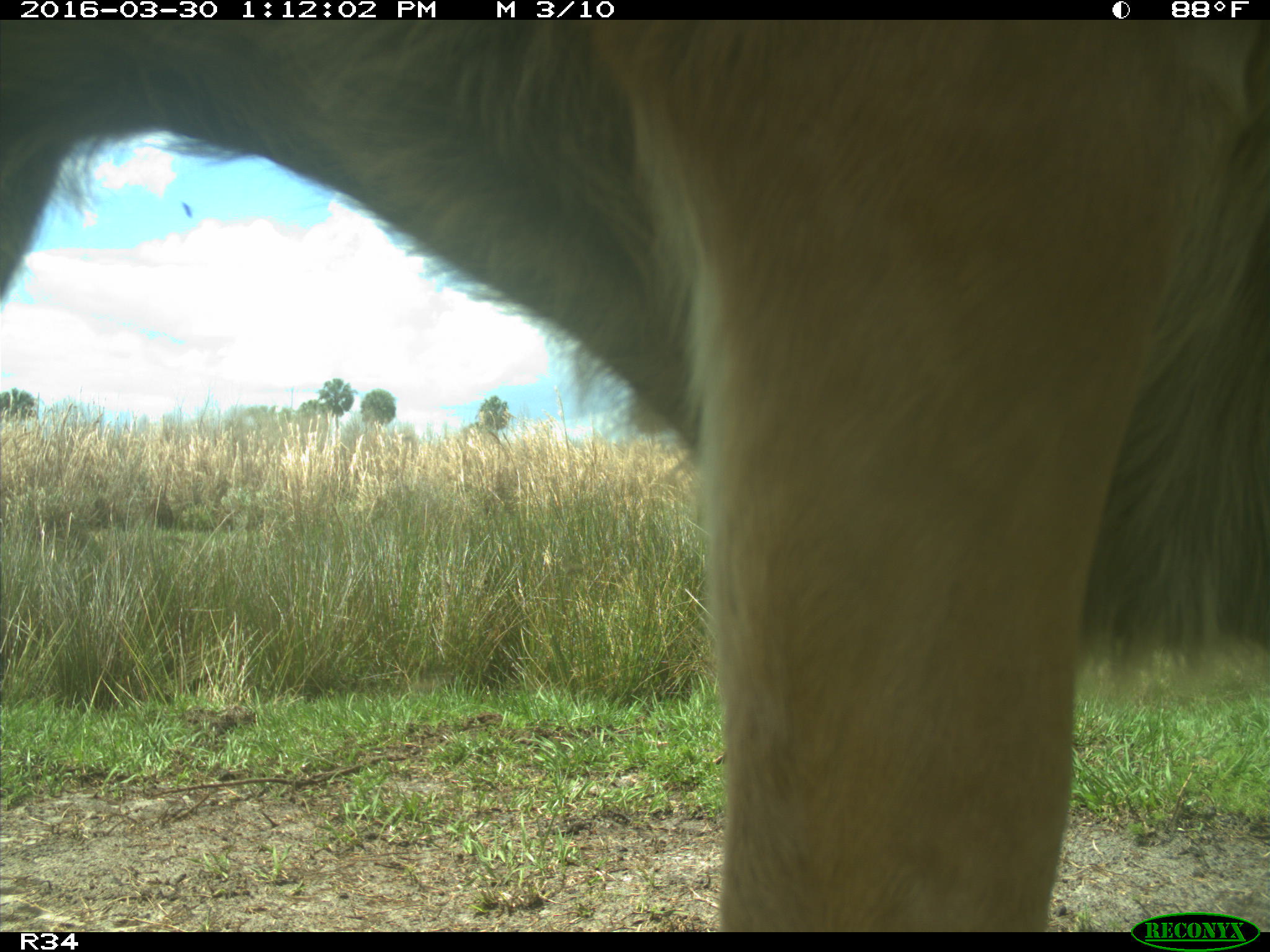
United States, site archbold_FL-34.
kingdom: Animalia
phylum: Chordata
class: Mammalia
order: Artiodactyla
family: Bovidae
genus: Bos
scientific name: Bos taurus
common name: domestic cow